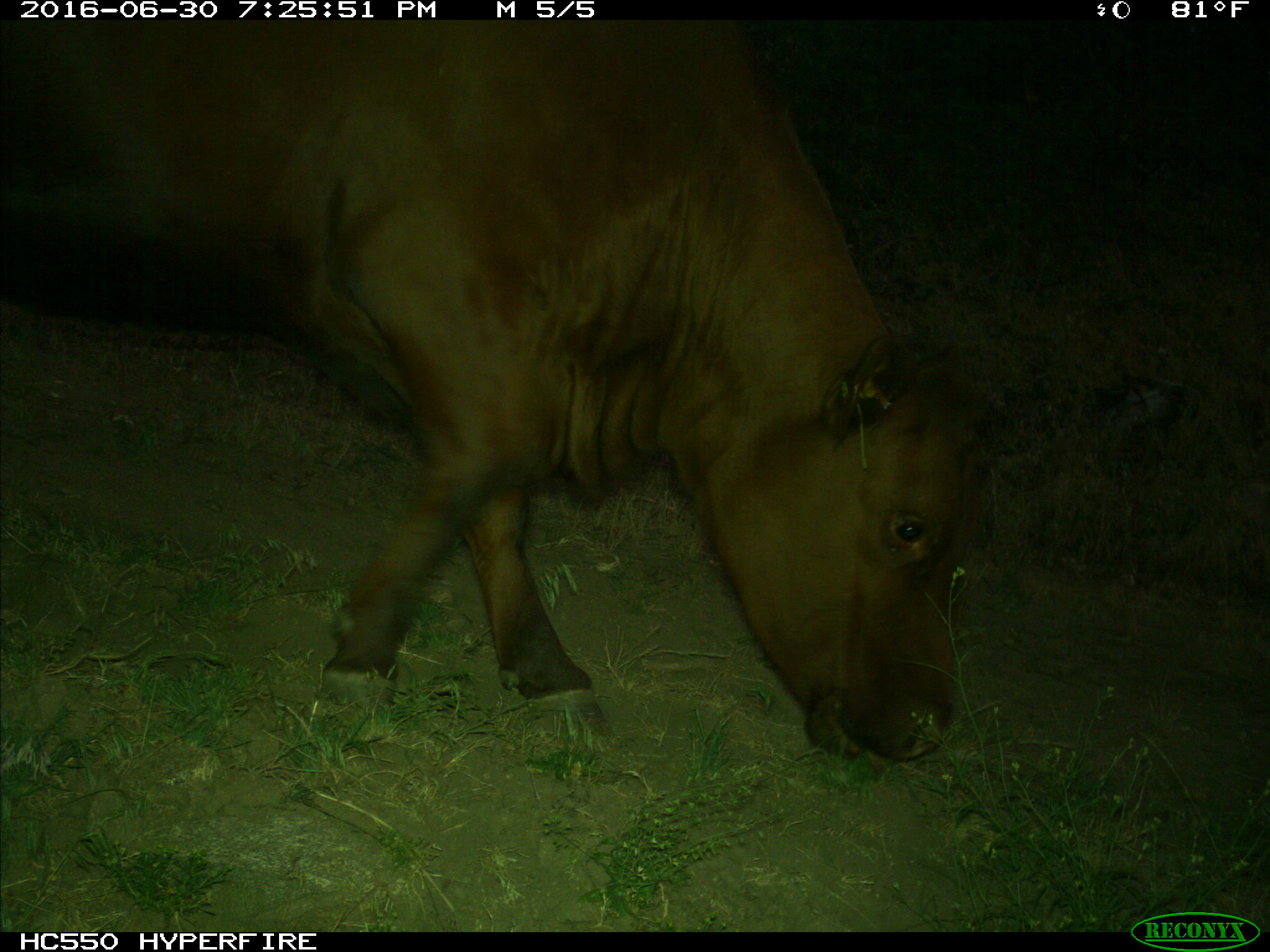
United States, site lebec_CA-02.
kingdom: Animalia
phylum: Chordata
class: Mammalia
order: Artiodactyla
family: Bovidae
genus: Bos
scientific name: Bos taurus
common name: domestic cow